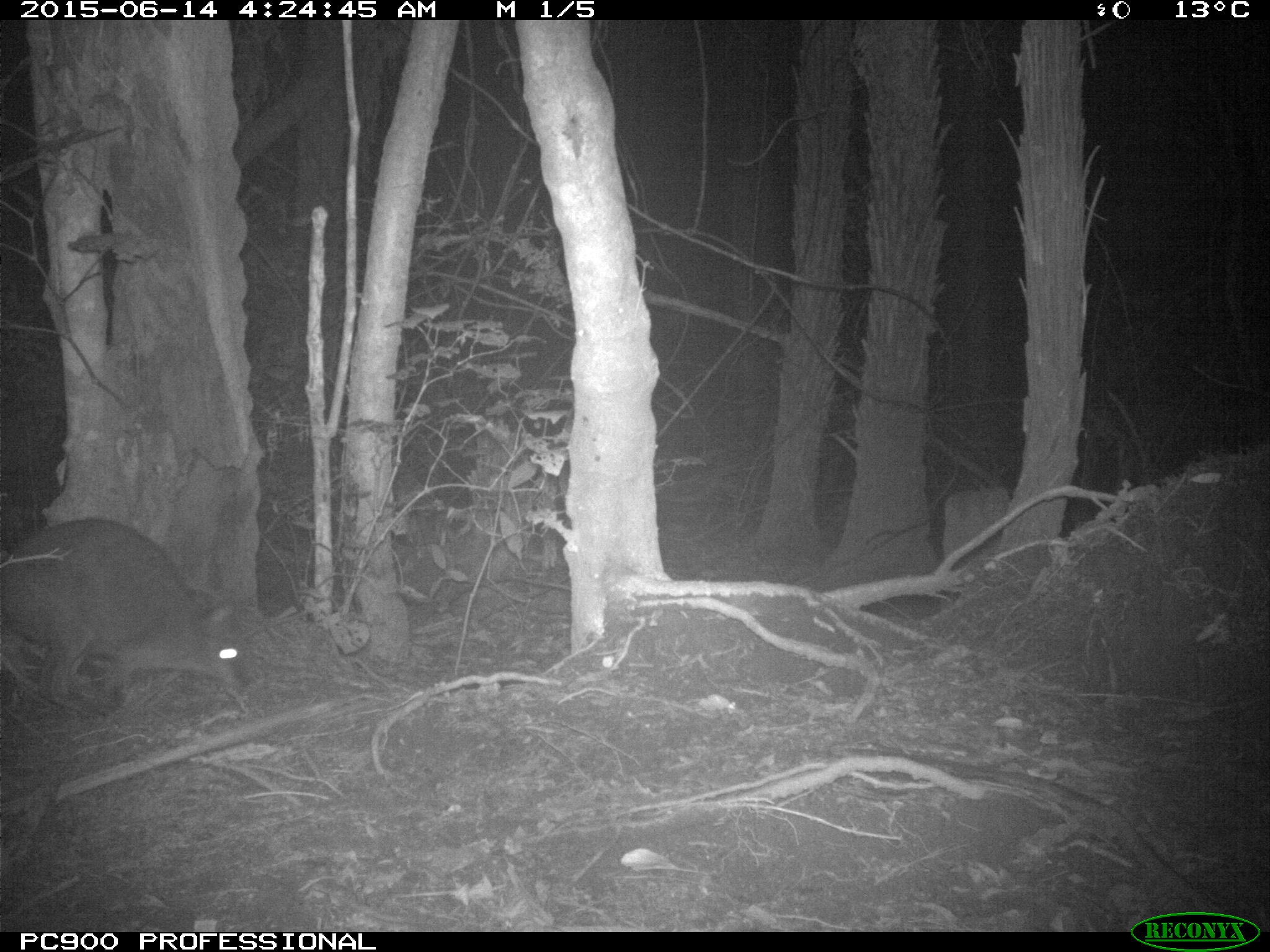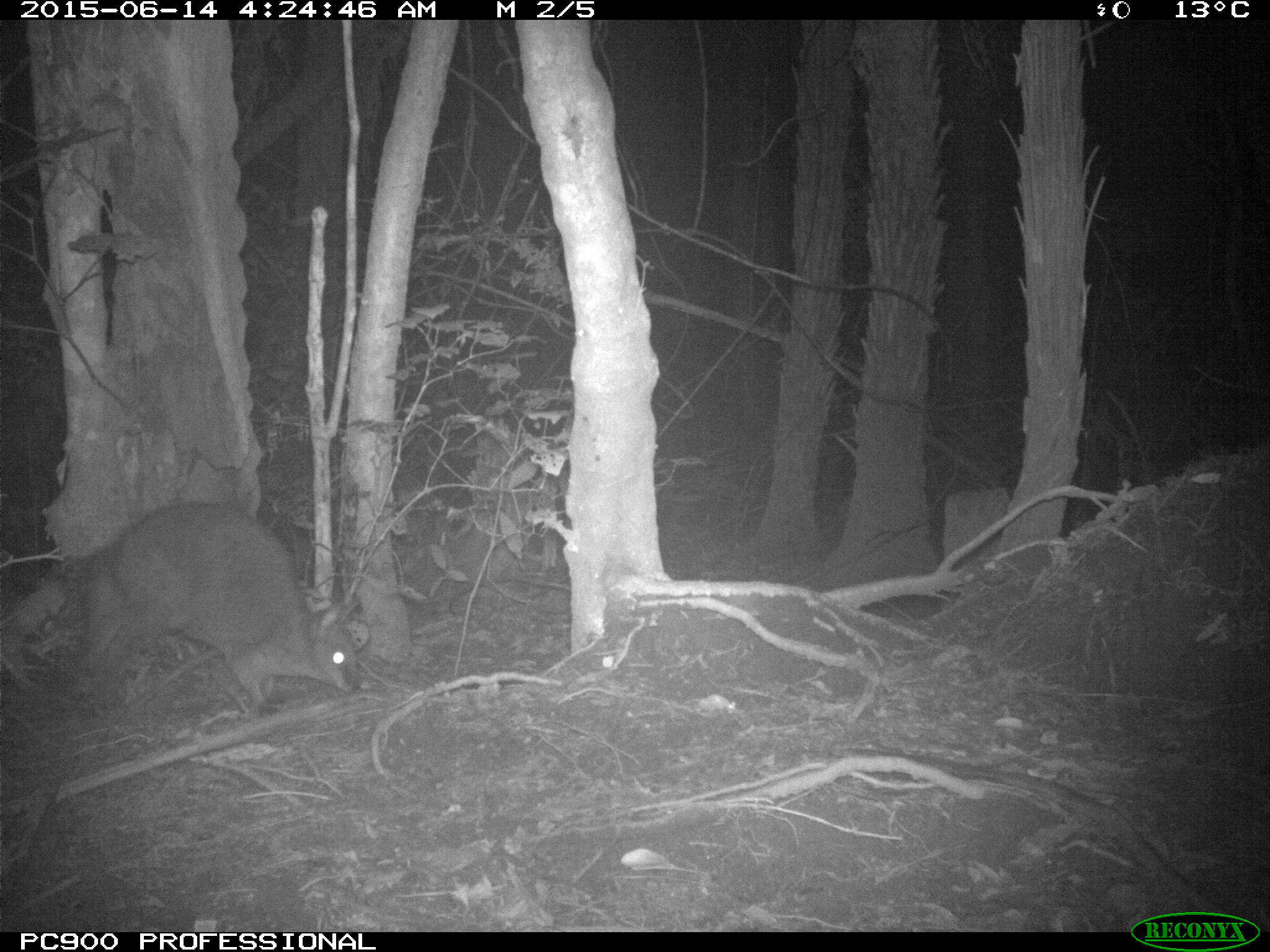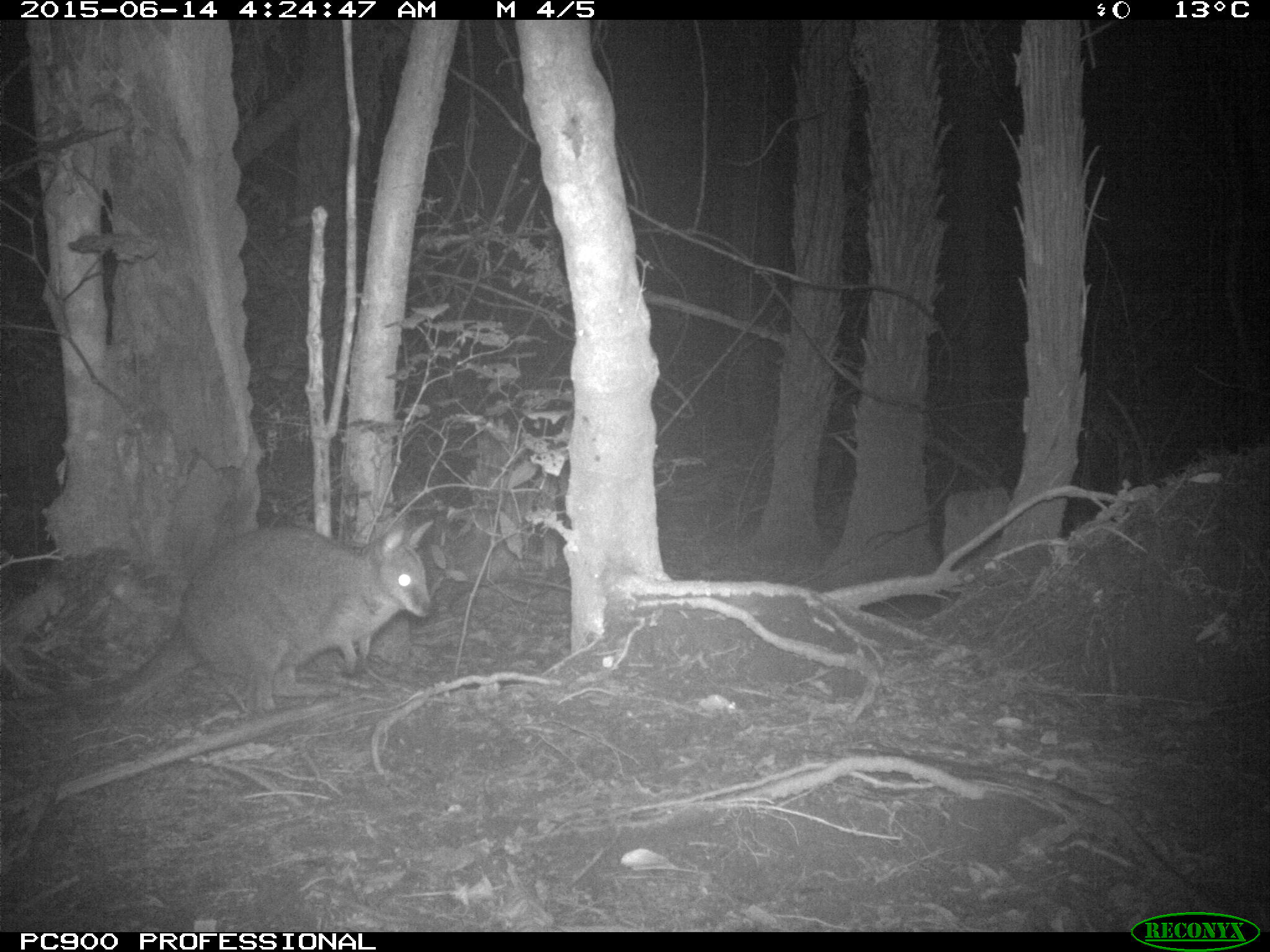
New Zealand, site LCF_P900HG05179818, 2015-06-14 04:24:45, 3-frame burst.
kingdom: Animalia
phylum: Chordata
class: Mammalia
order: Diprotodontia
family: Macropodidae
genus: Notamacropus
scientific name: Notamacropus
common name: wallaby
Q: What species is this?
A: Wallaby (Notamacropus).